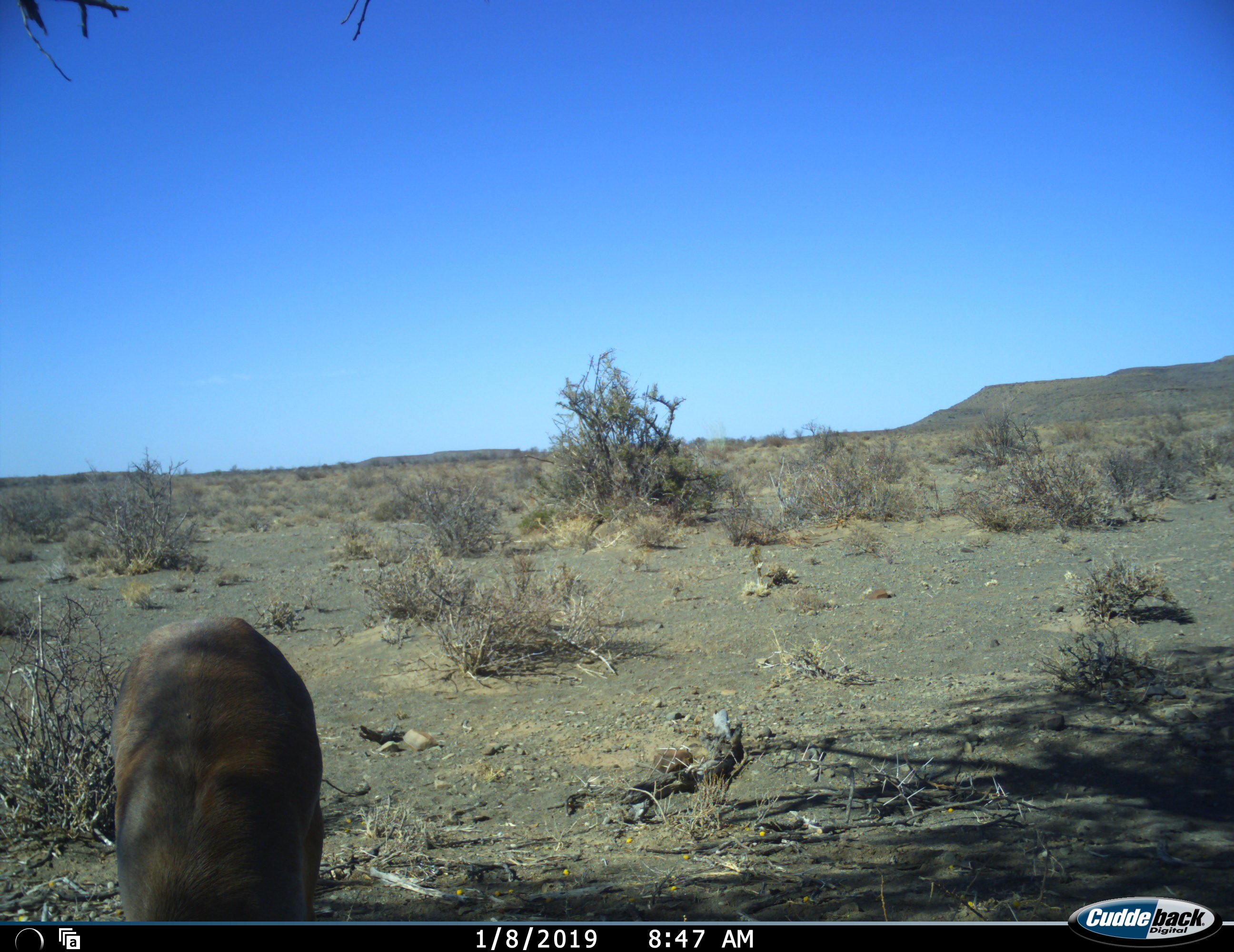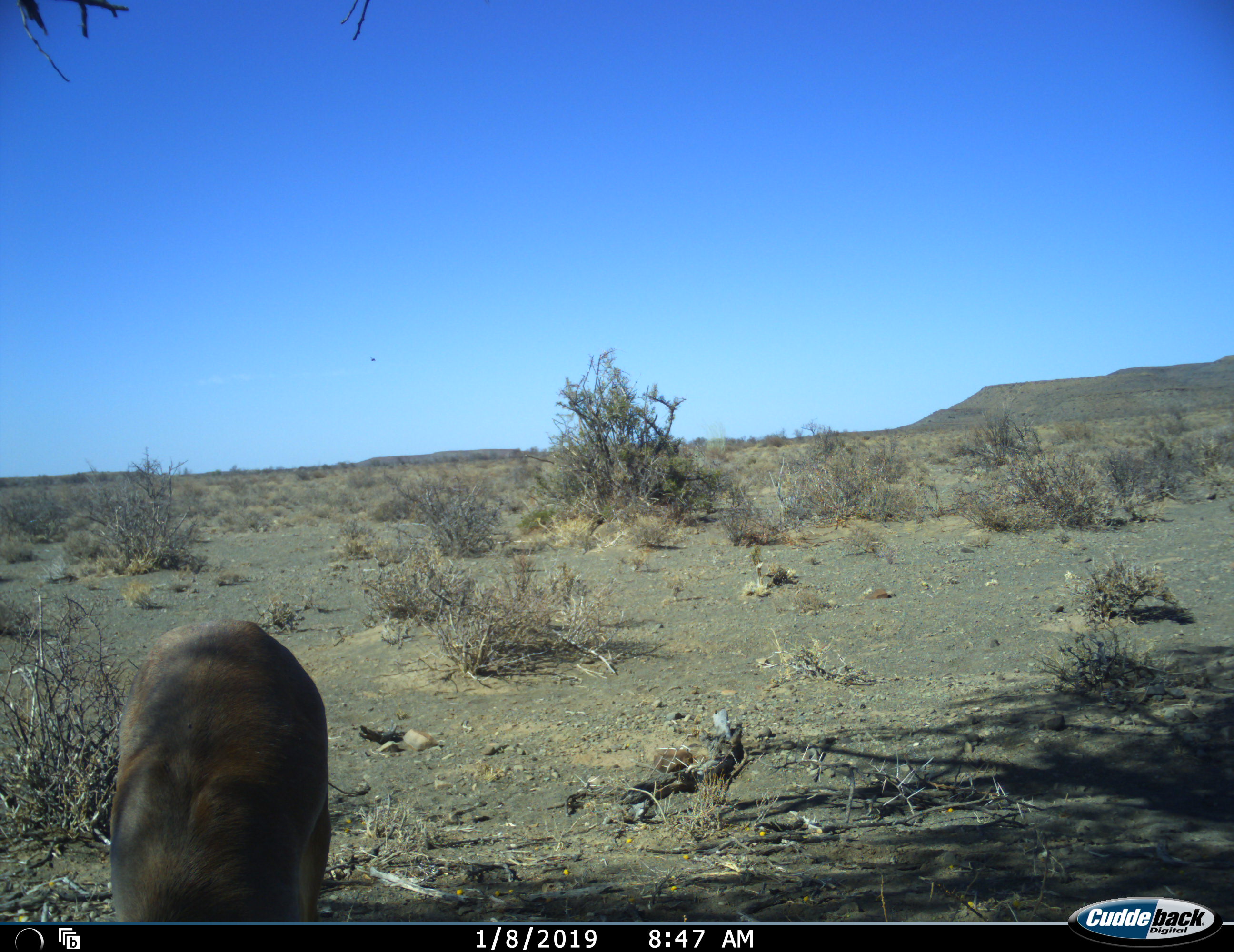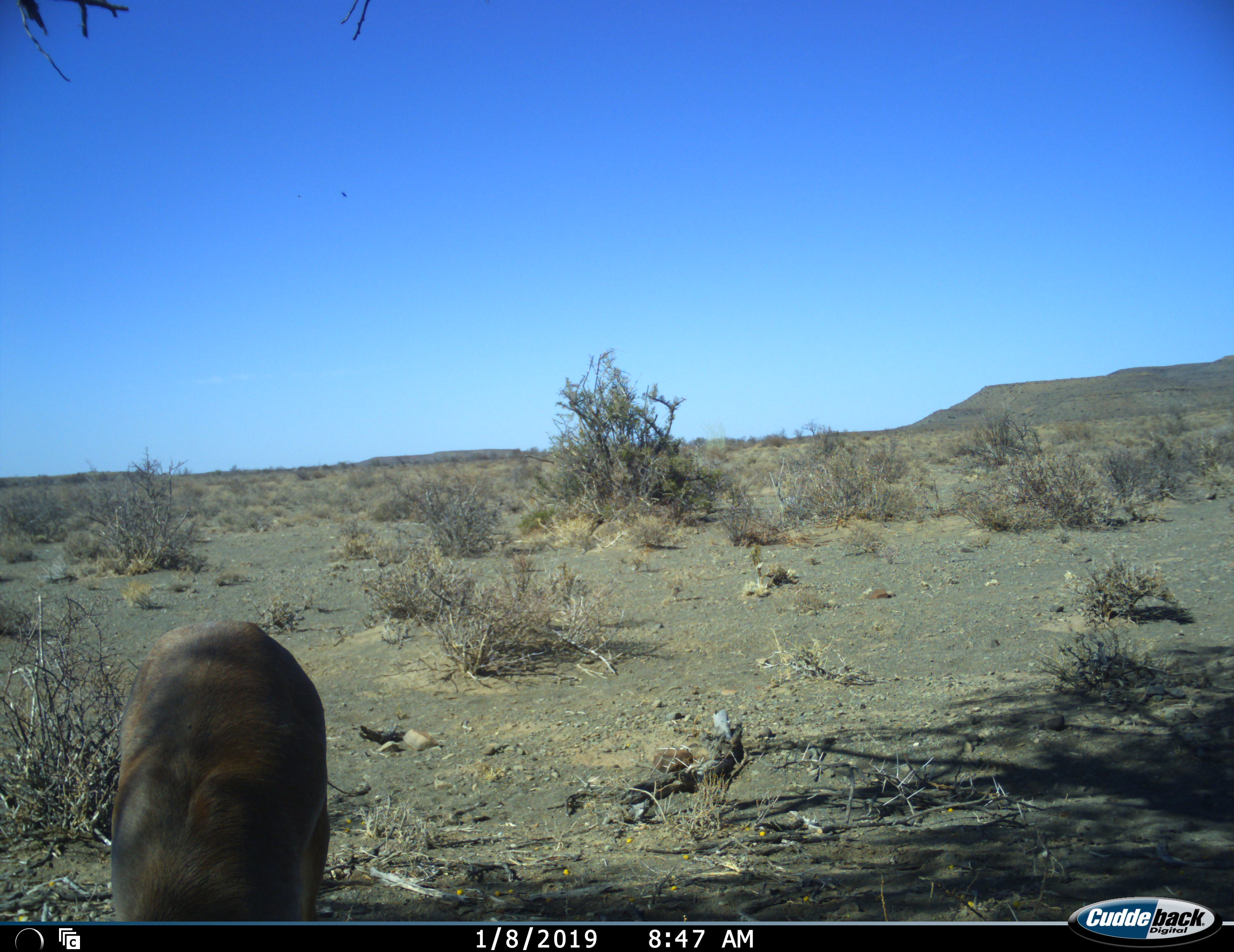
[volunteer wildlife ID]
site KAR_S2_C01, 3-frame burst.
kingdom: Animalia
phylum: Chordata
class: Mammalia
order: Artiodactyla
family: Bovidae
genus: Sylvicapra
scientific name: Sylvicapra grimmia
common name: common duiker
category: duikercommongrey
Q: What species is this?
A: Duikercommongrey (common duiker) (Sylvicapra grimmia).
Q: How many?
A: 1.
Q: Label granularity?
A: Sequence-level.